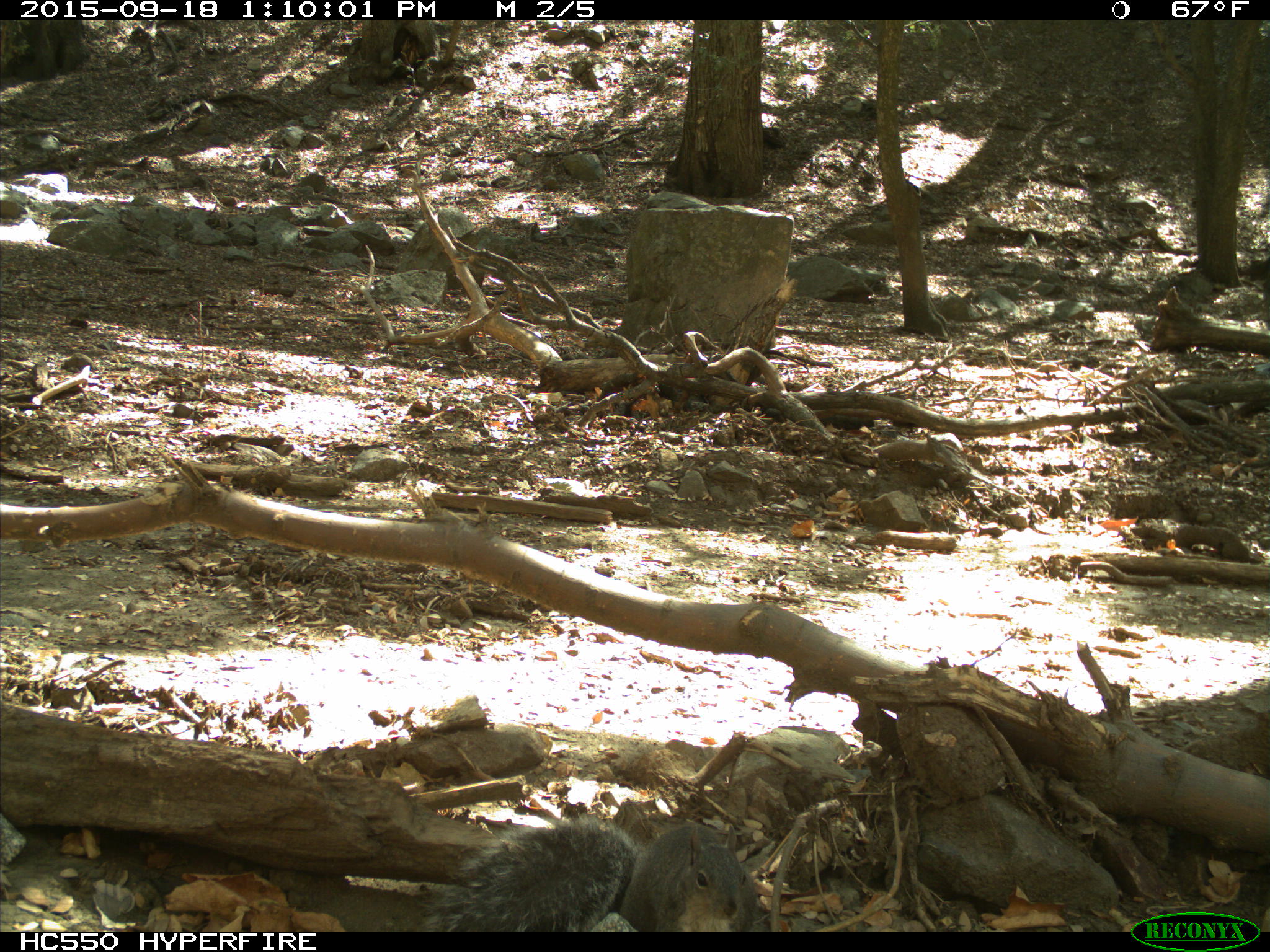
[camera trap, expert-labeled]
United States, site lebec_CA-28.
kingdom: Animalia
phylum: Chordata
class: Mammalia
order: Rodentia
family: Sciuridae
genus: Sciurus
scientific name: Sciurus carolinensis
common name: eastern gray squirrel